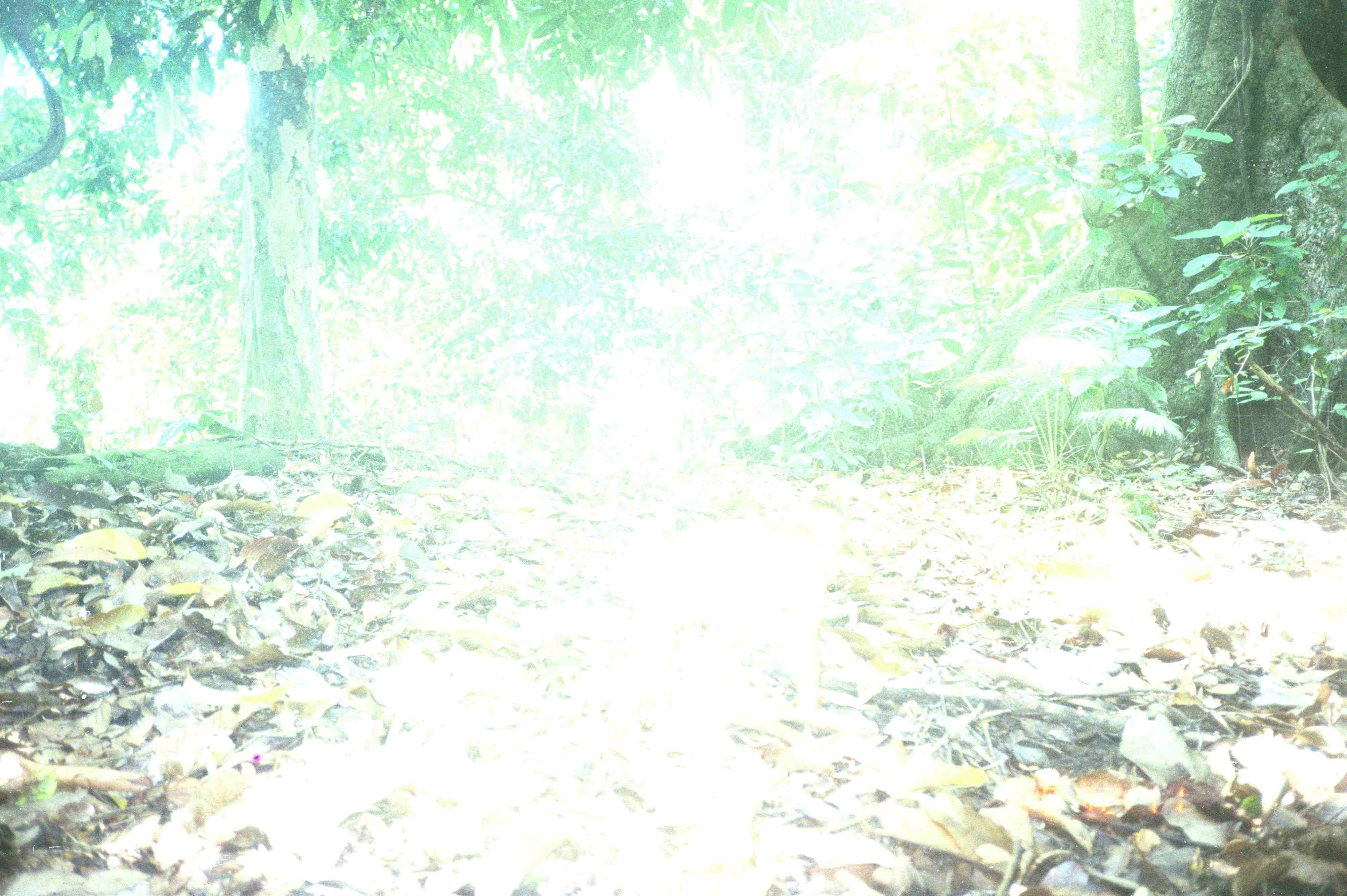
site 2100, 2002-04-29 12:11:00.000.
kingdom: Animalia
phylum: Chordata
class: Mammalia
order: Primates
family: Cercopithecidae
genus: Macaca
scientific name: Macaca nemestrina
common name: southern pig-tailed macaque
Macaca nemestrina (southern pig-tailed macaque), count 1.